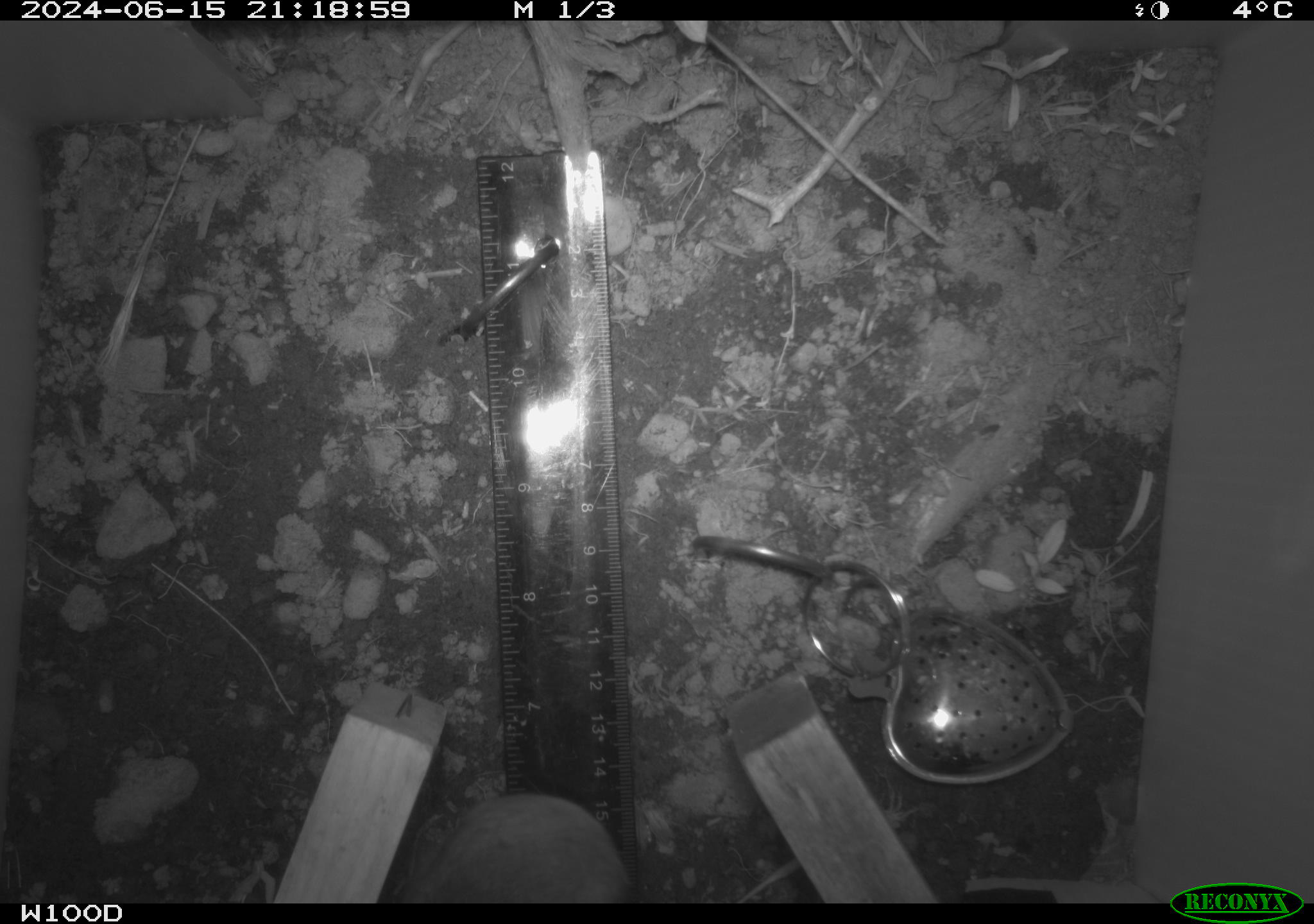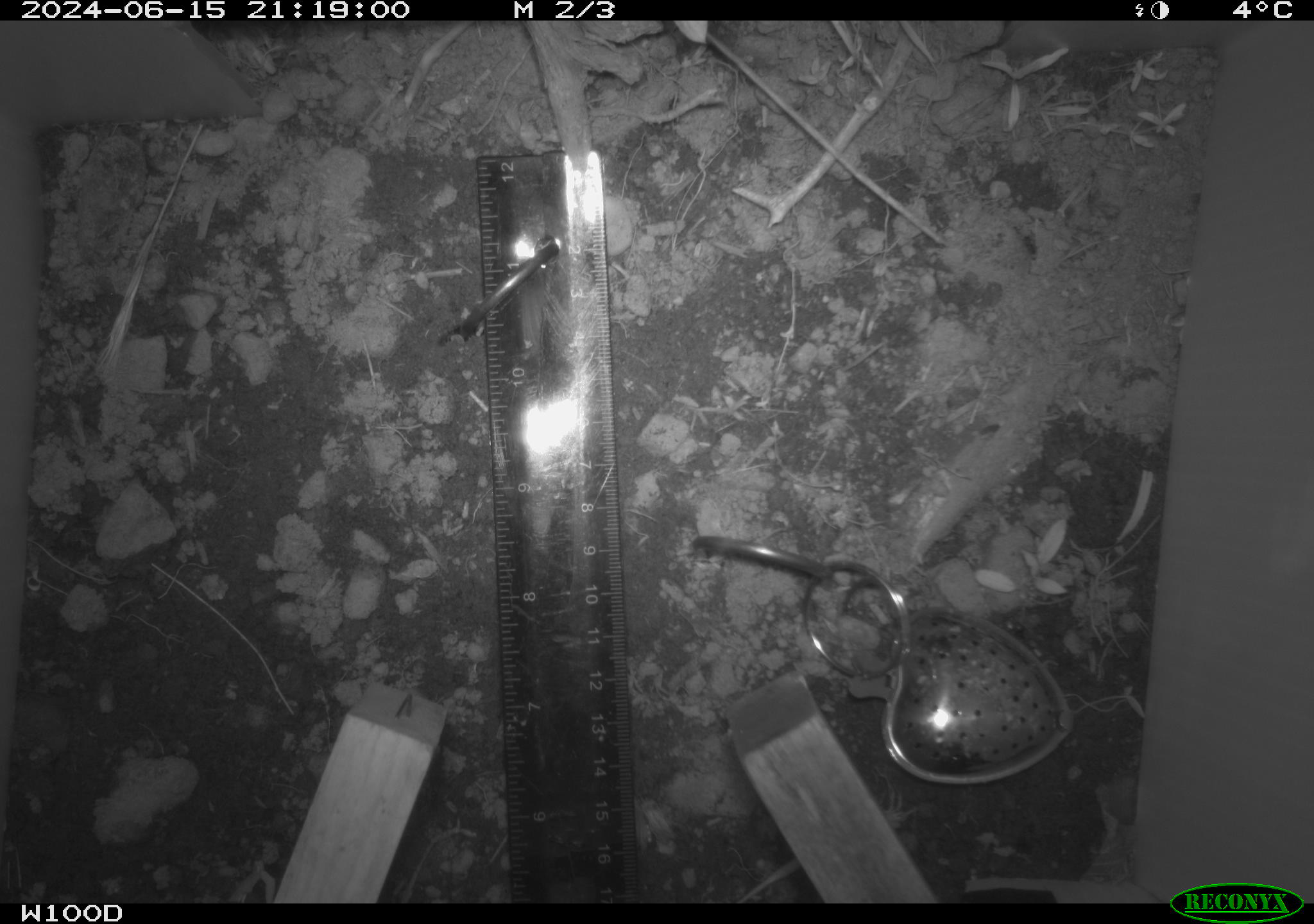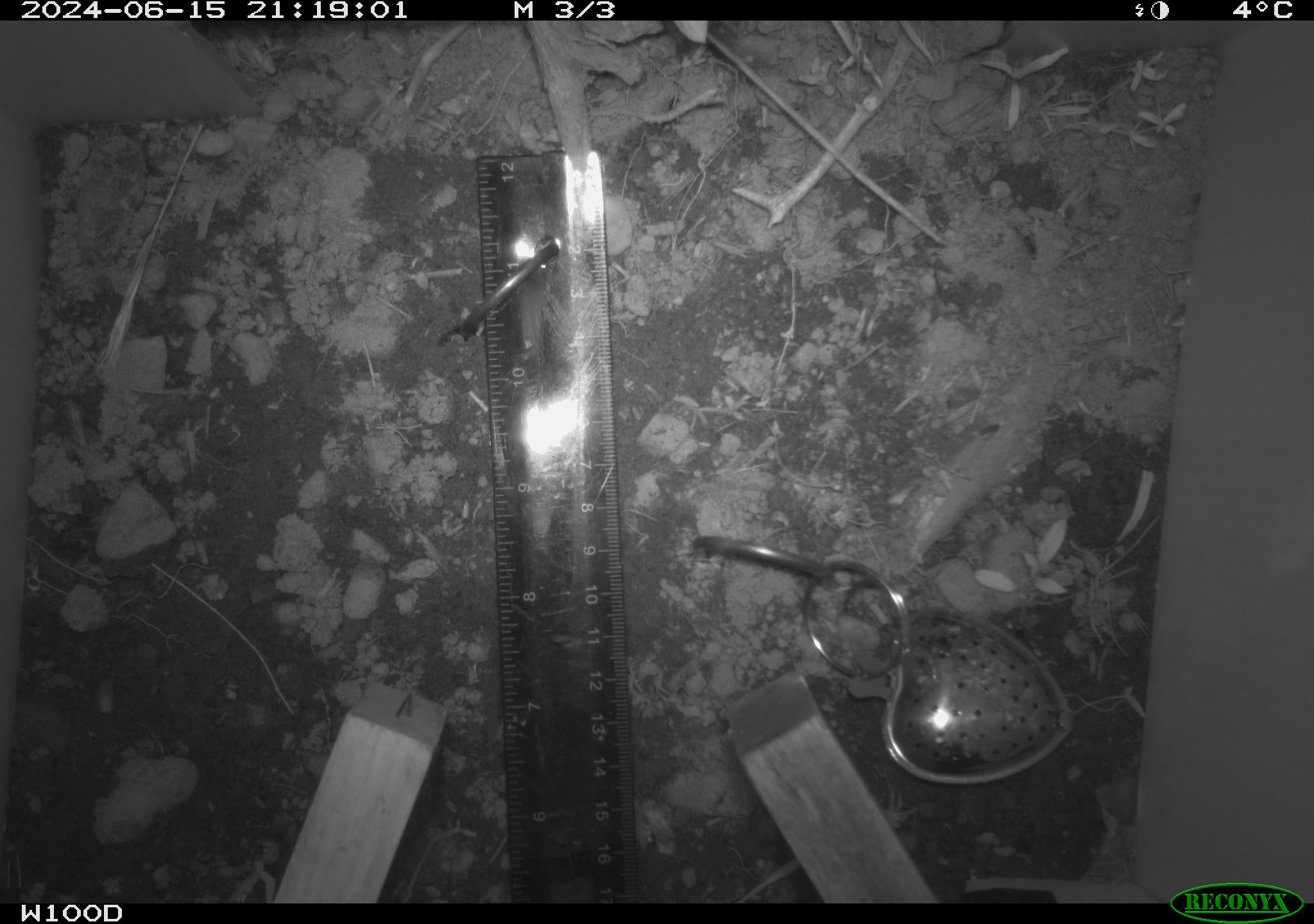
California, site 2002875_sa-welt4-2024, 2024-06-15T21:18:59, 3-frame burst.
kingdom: Animalia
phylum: Chordata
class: Mammalia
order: Rodentia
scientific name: Rodentia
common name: rodent